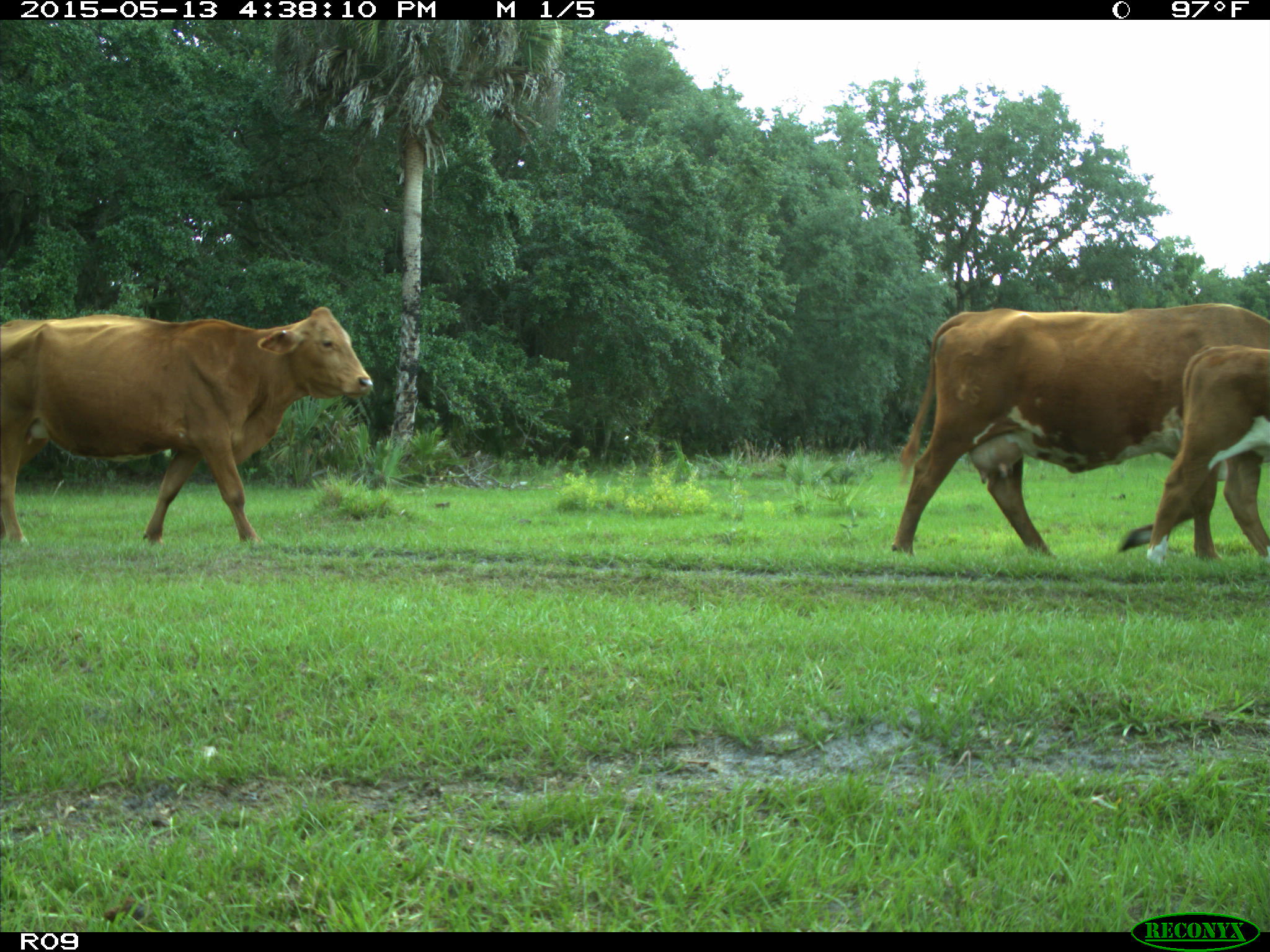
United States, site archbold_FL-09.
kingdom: Animalia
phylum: Chordata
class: Mammalia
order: Artiodactyla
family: Bovidae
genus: Bos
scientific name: Bos taurus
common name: domestic cow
Bos taurus (domestic cow).